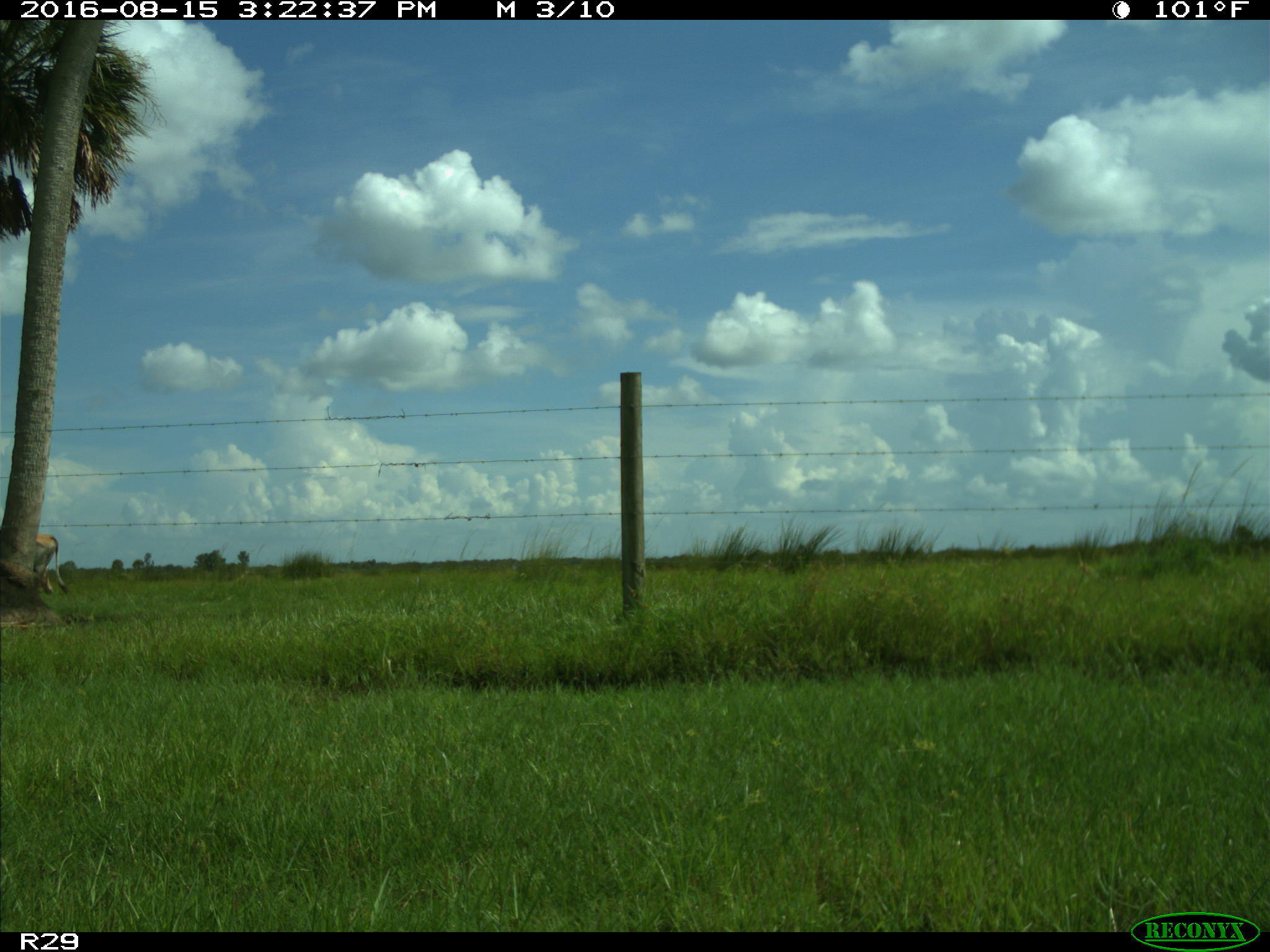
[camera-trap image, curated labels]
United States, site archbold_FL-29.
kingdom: Animalia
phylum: Chordata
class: Mammalia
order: Artiodactyla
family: Bovidae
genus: Bos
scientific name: Bos taurus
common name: domestic cow